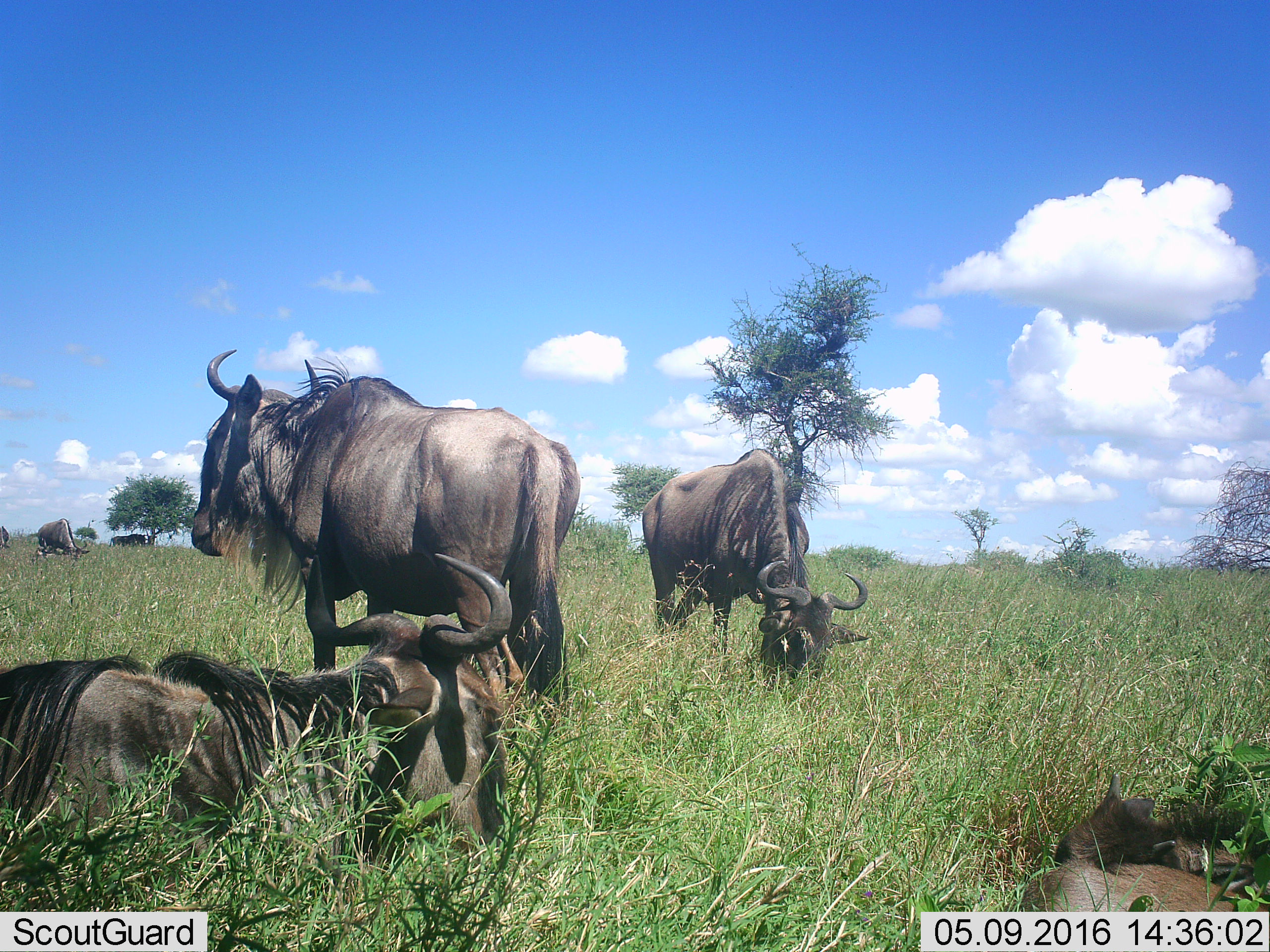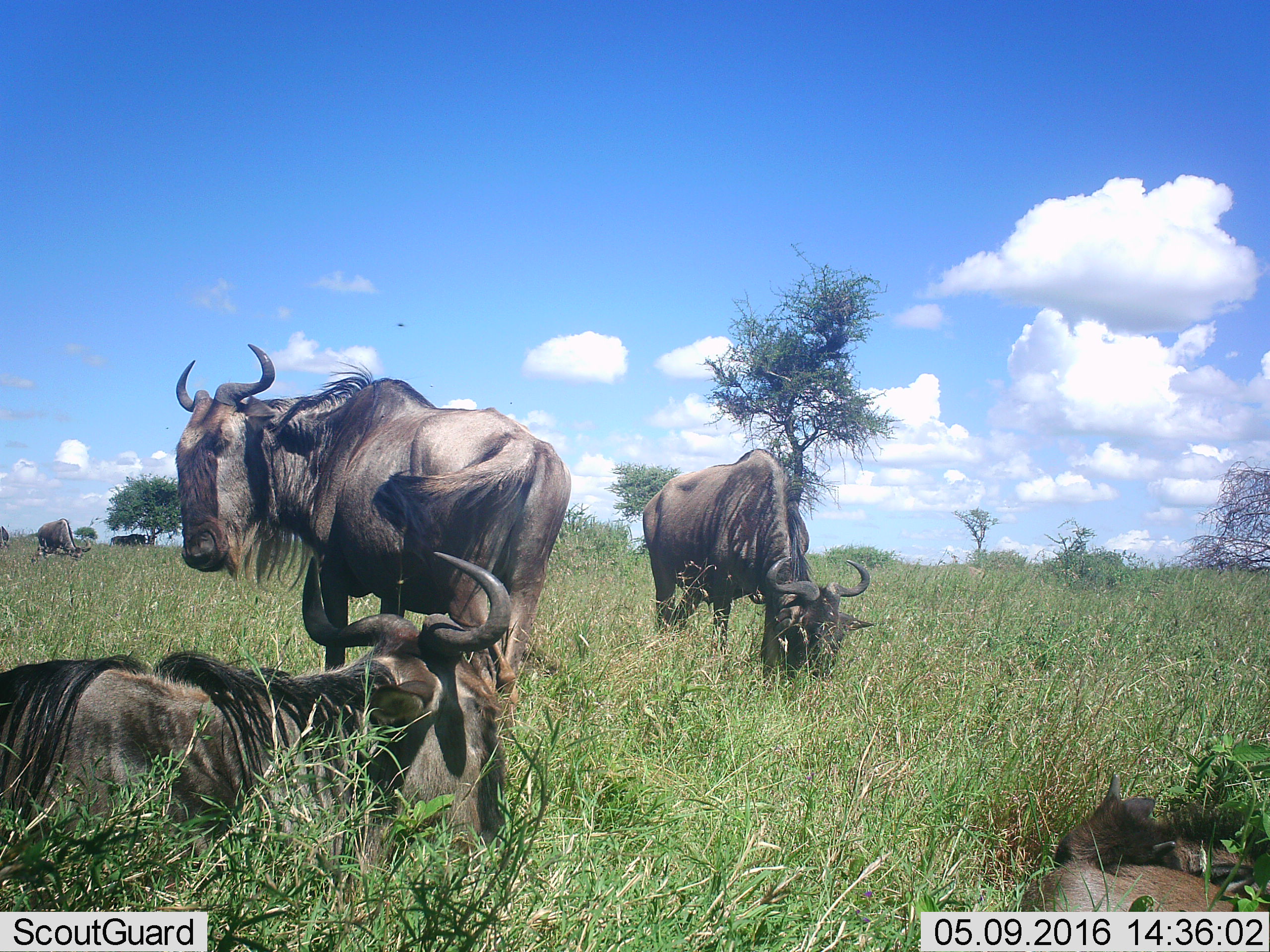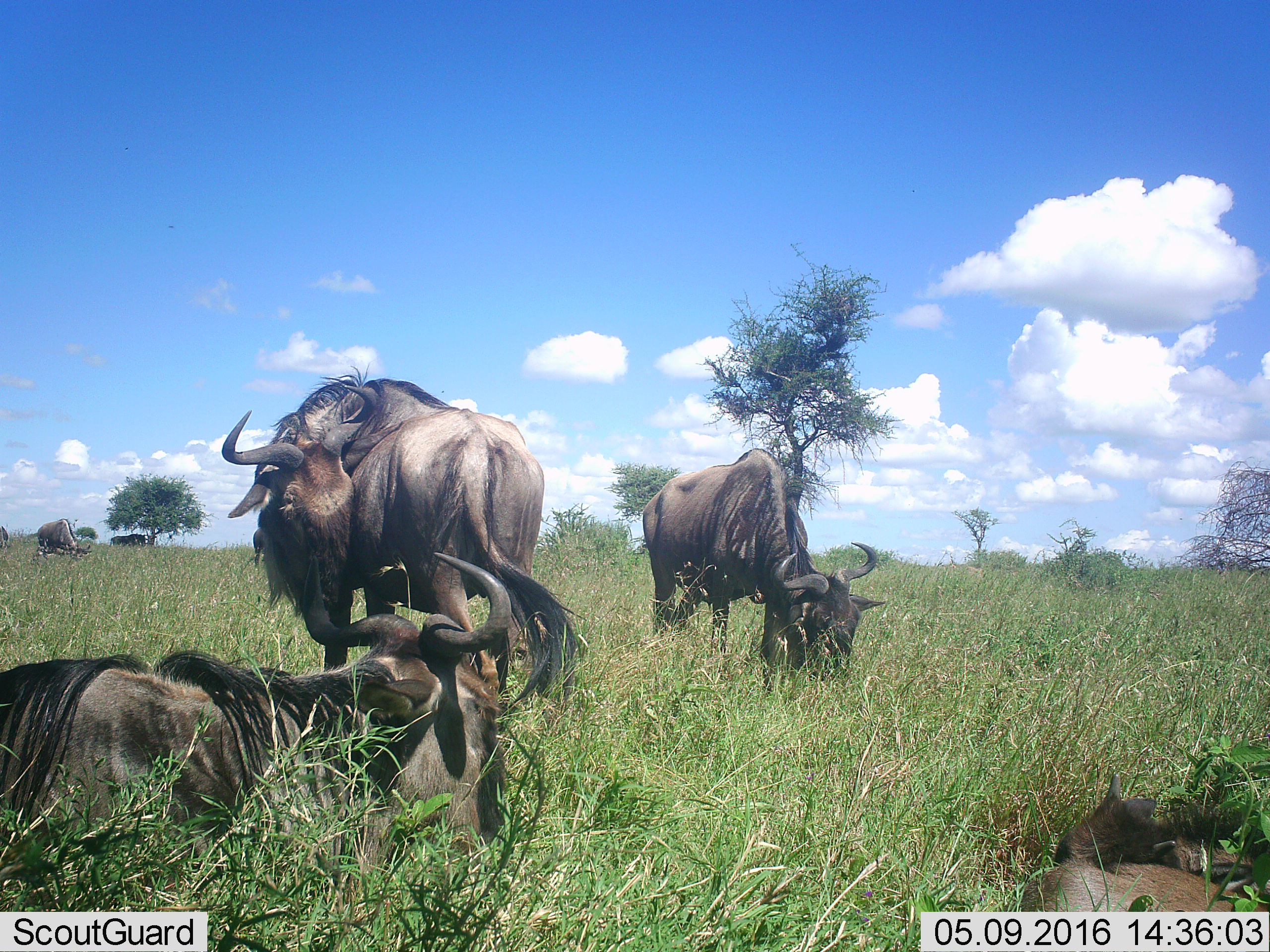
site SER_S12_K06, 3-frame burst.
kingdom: Animalia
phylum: Chordata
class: Mammalia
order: Artiodactyla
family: Bovidae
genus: Connochaetes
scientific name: Connochaetes taurinus taurinus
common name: blue wildebeest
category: wildebeestblue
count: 7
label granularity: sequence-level